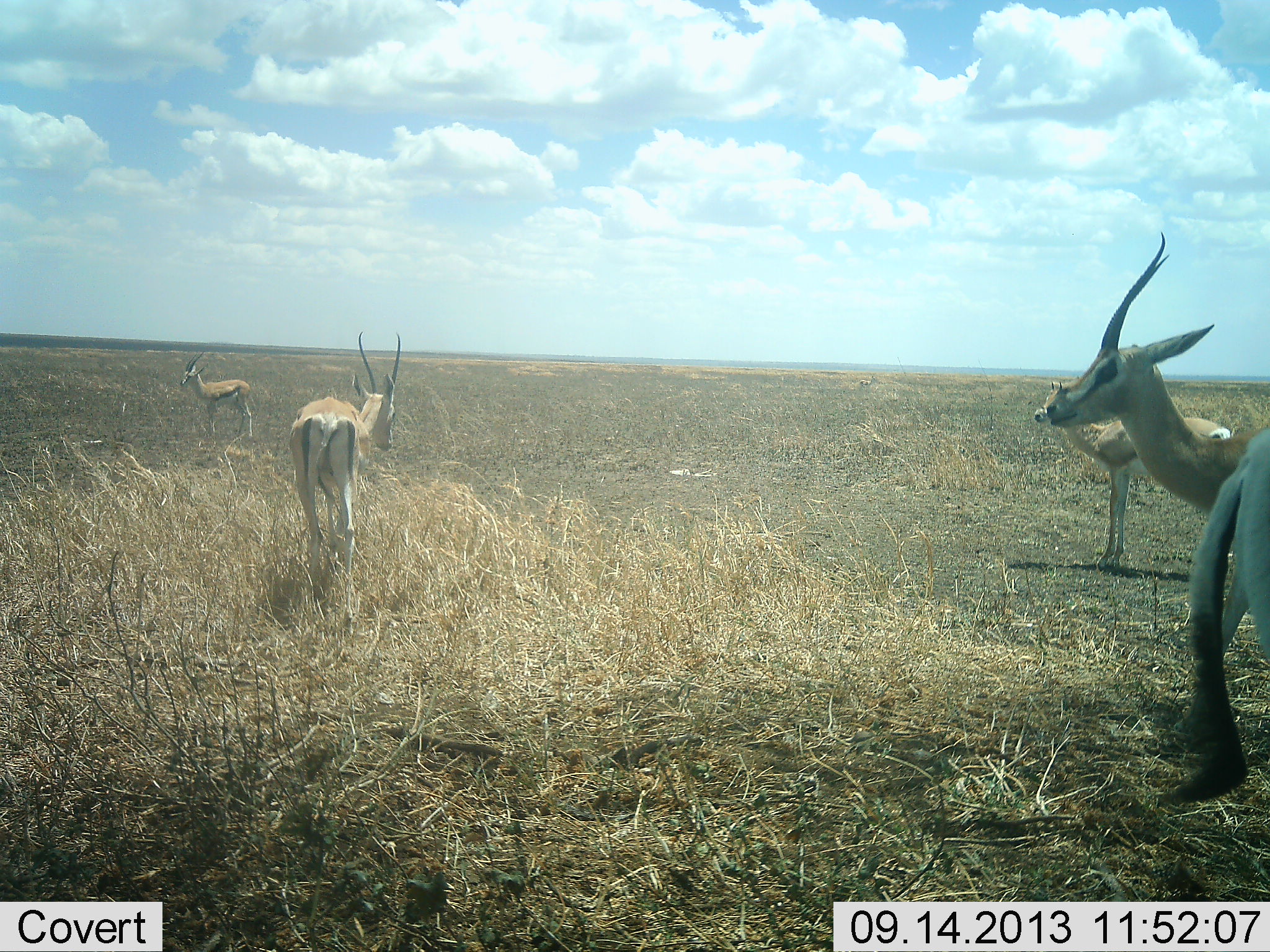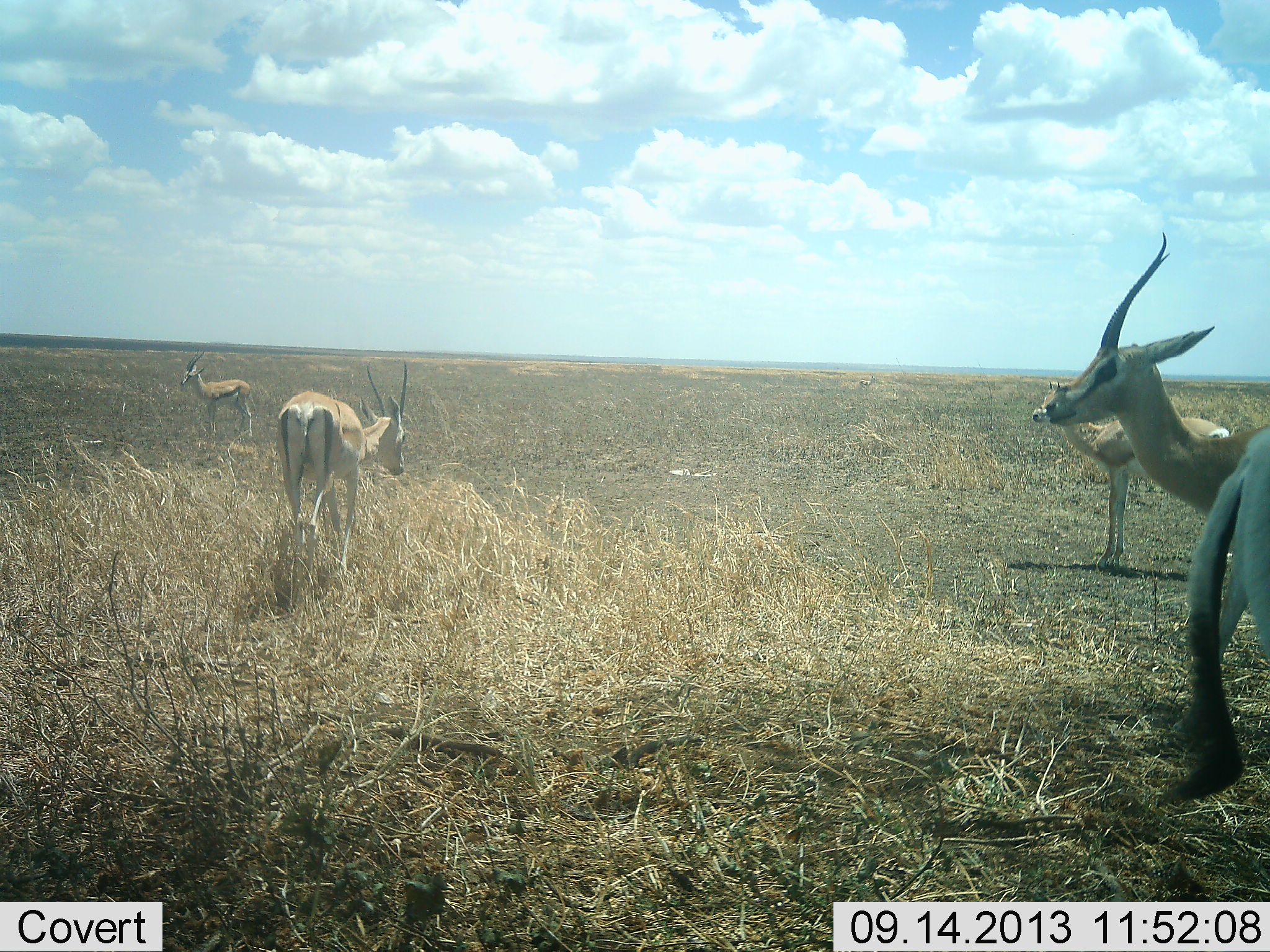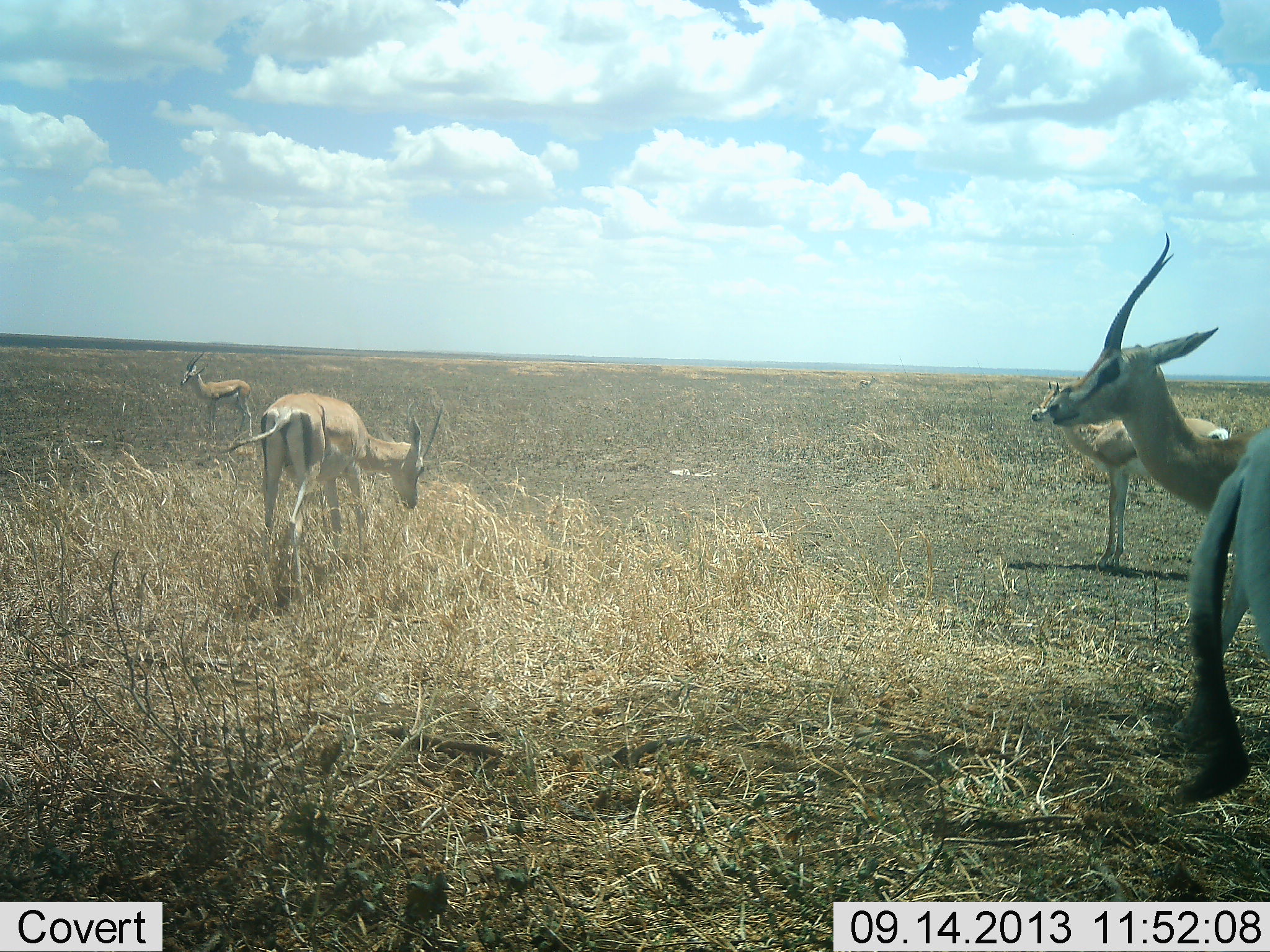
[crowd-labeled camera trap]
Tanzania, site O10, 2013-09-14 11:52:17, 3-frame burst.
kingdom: Animalia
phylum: Chordata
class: Mammalia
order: Artiodactyla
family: Bovidae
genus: Nanger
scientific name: Nanger granti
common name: grant's gazelle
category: gazellegrants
Gazellegrants (grant's gazelle) (Nanger granti), count 5. Behavior (volunteer vote fractions): standing 85%, resting 8%, moving 23%, interacting 0%. Young present (vote fraction): 0%. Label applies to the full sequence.